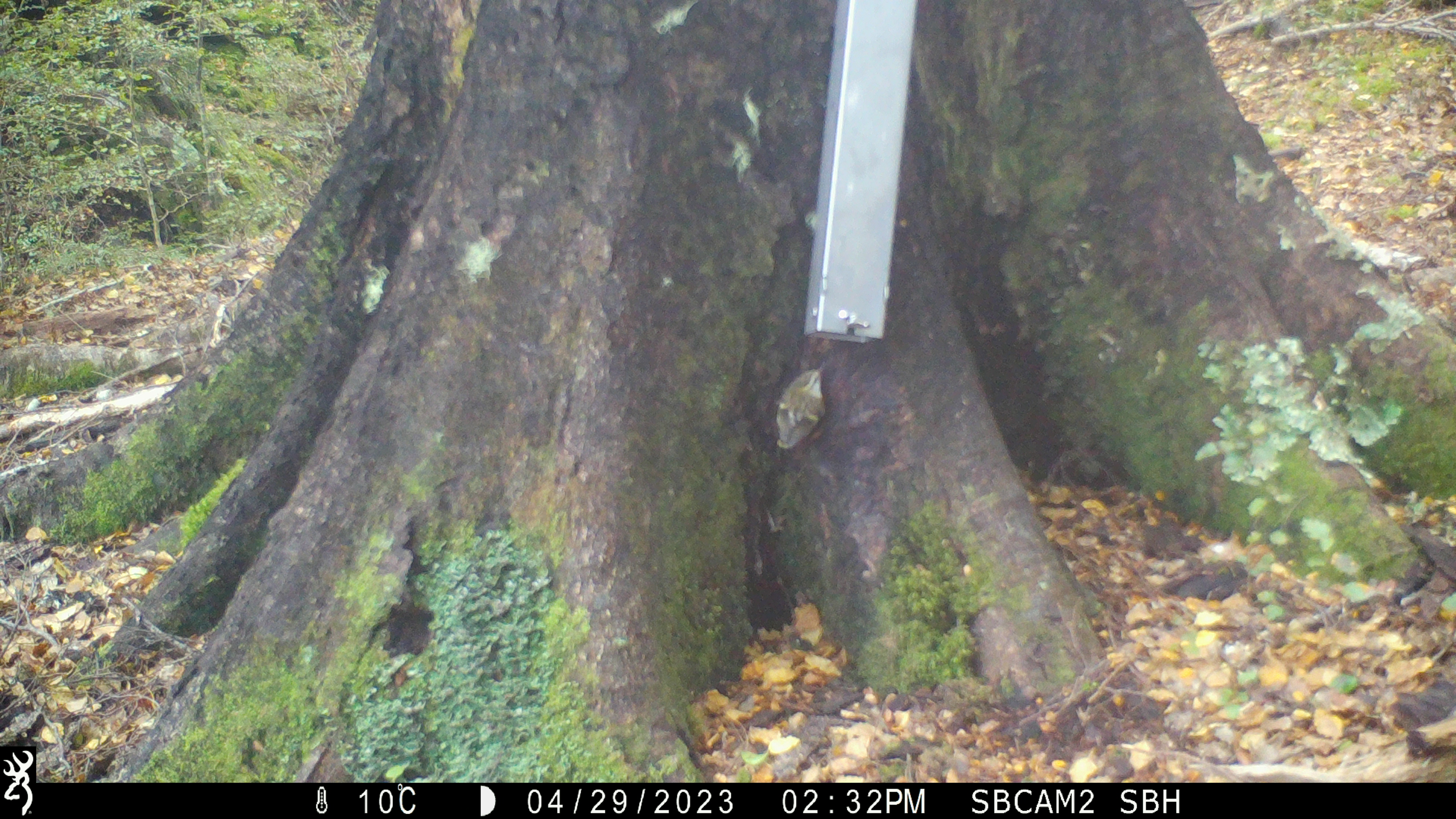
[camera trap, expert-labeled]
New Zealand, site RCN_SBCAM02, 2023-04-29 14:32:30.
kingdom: Animalia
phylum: Chordata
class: Aves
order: Passeriformes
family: Acanthisittidae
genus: Acanthisitta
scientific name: Acanthisitta chloris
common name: rifleman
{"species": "rifleman (Acanthisitta chloris)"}